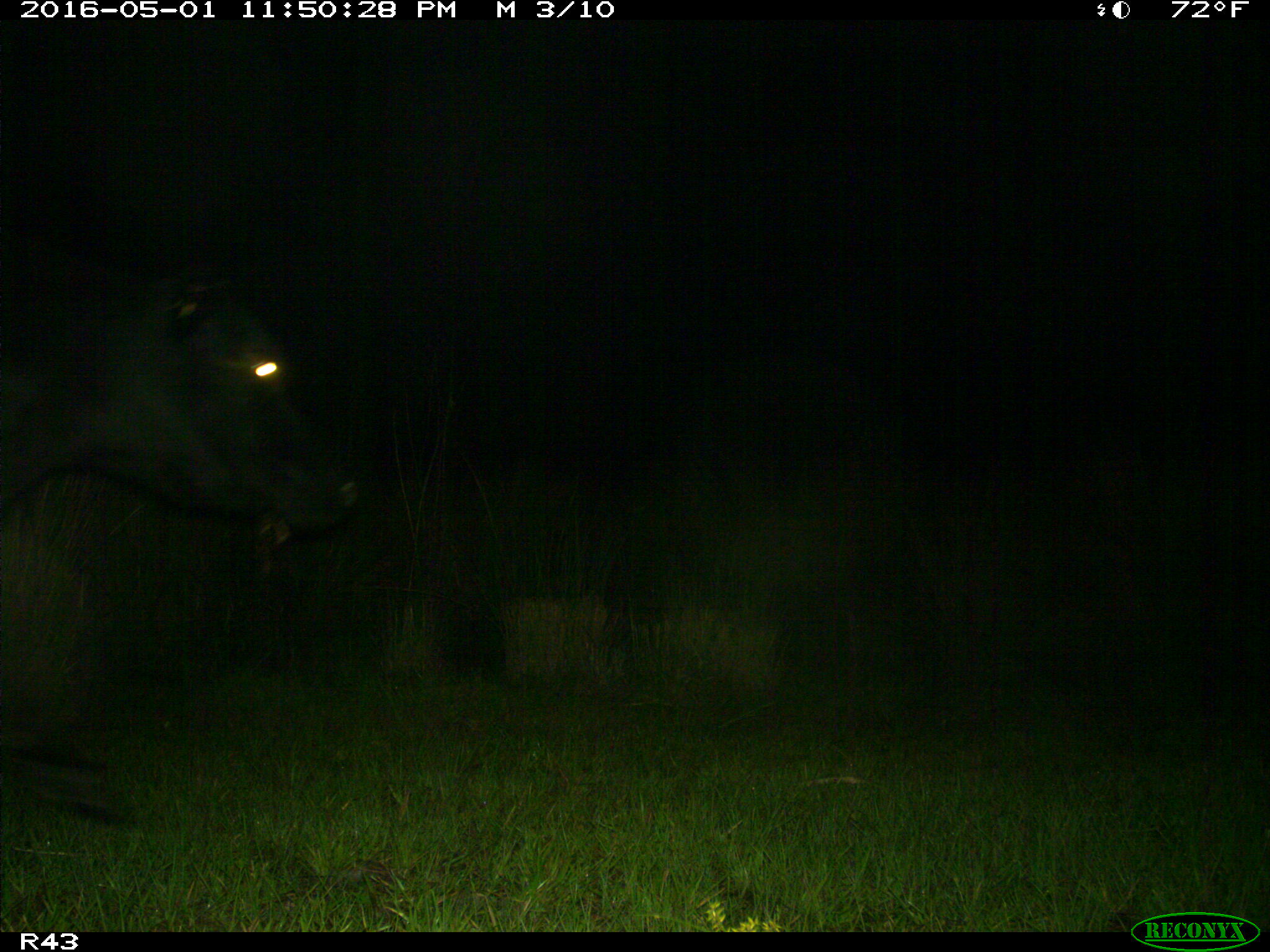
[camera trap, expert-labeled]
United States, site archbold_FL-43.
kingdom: Animalia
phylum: Chordata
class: Mammalia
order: Artiodactyla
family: Bovidae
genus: Bos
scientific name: Bos taurus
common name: domestic cow